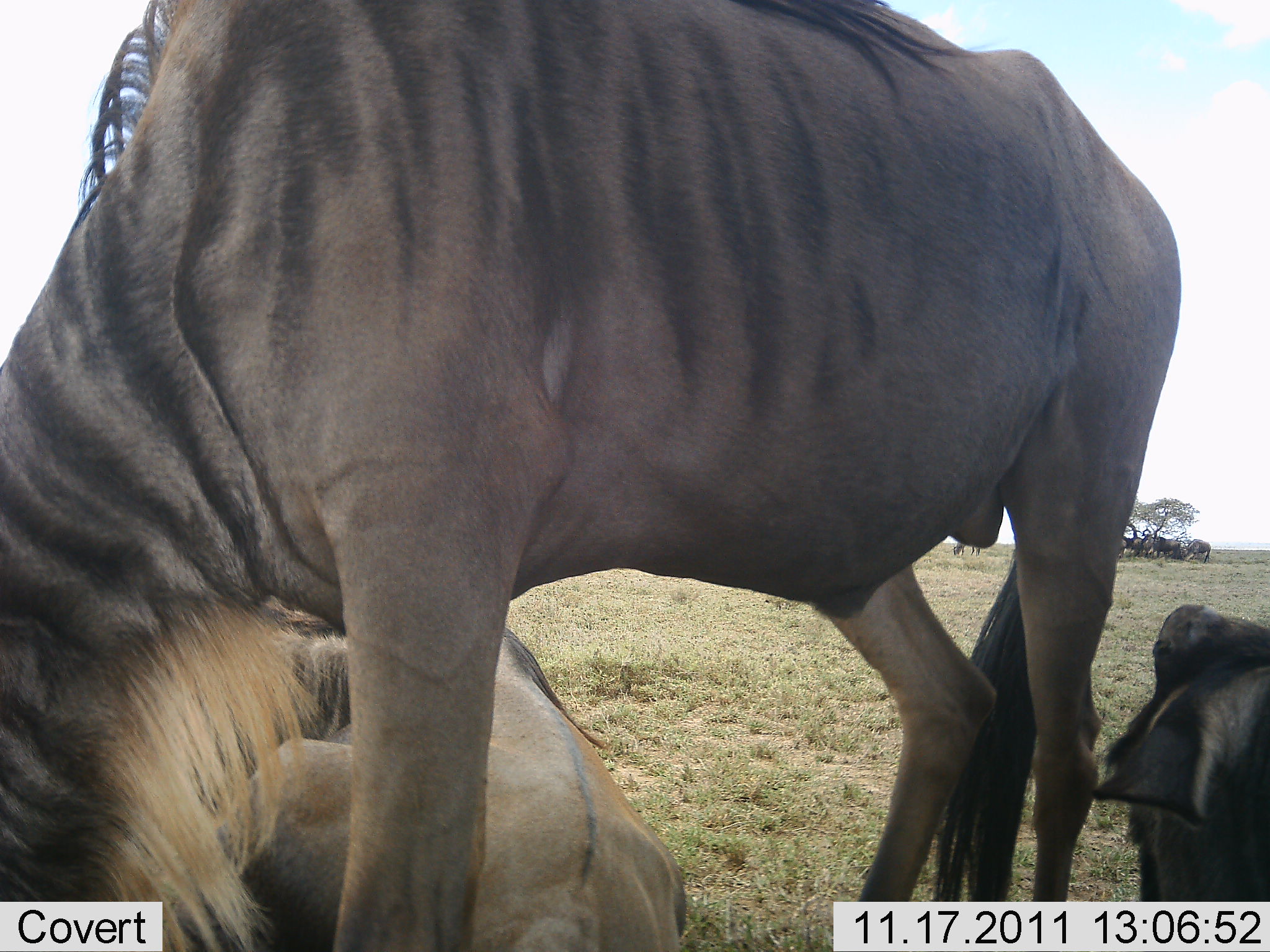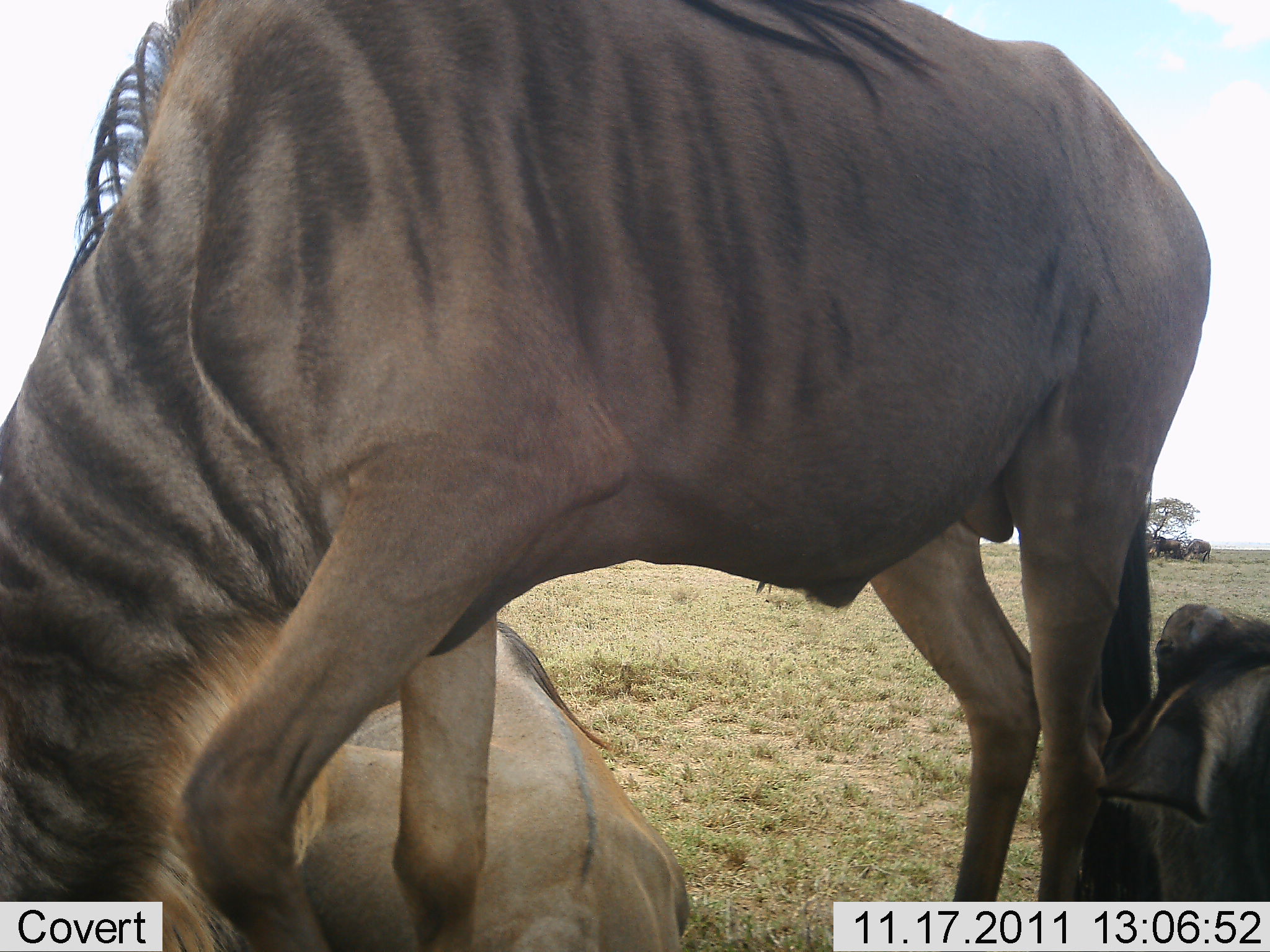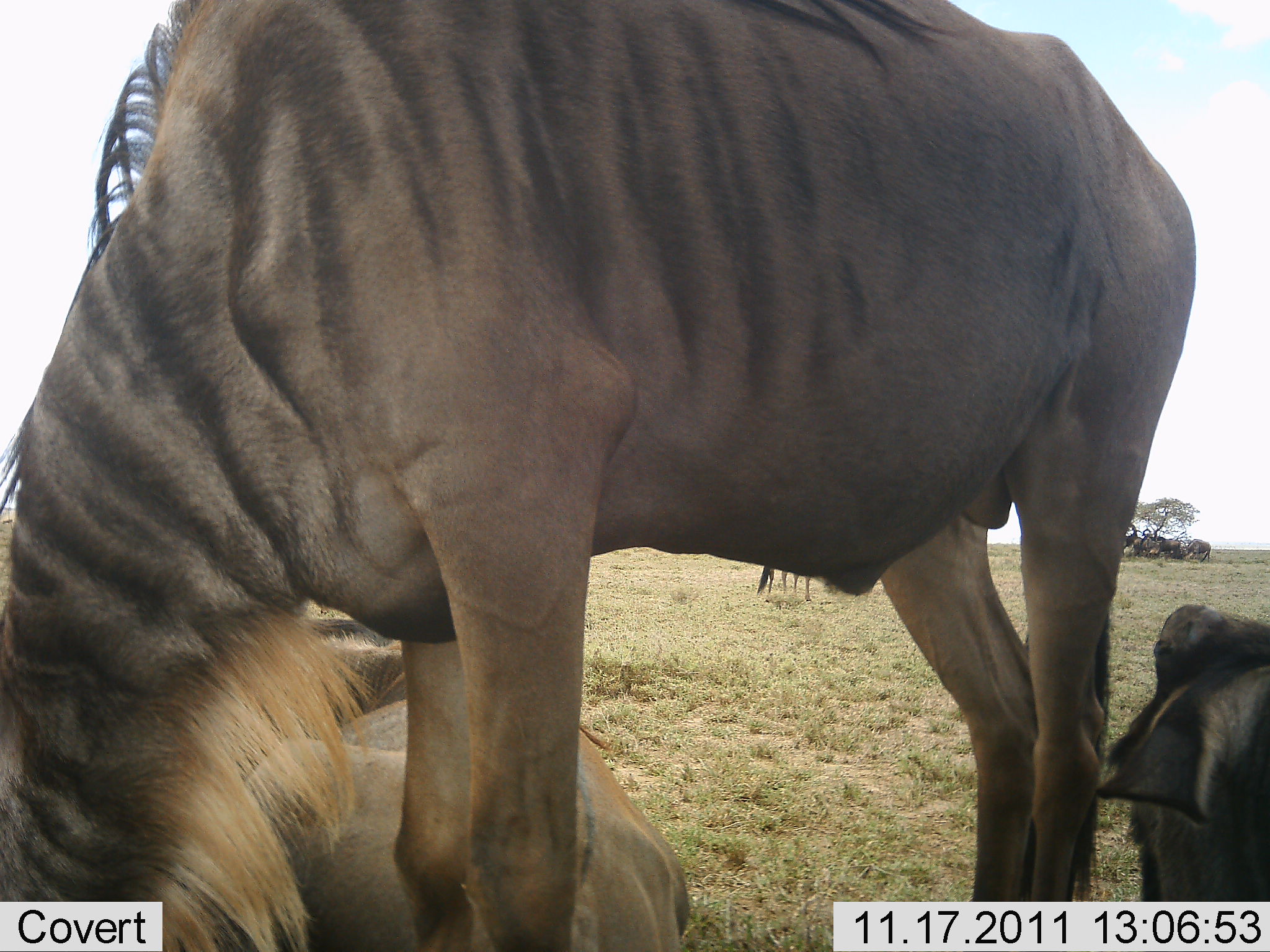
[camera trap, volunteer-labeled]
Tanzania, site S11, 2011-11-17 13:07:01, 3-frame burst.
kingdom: Animalia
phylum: Chordata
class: Mammalia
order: Artiodactyla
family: Bovidae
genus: Connochaetes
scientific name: Connochaetes taurinus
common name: blue wildebeest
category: wildebeest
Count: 3.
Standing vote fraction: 60%.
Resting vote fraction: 93%.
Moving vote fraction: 13%.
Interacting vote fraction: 0%.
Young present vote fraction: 0%.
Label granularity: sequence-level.